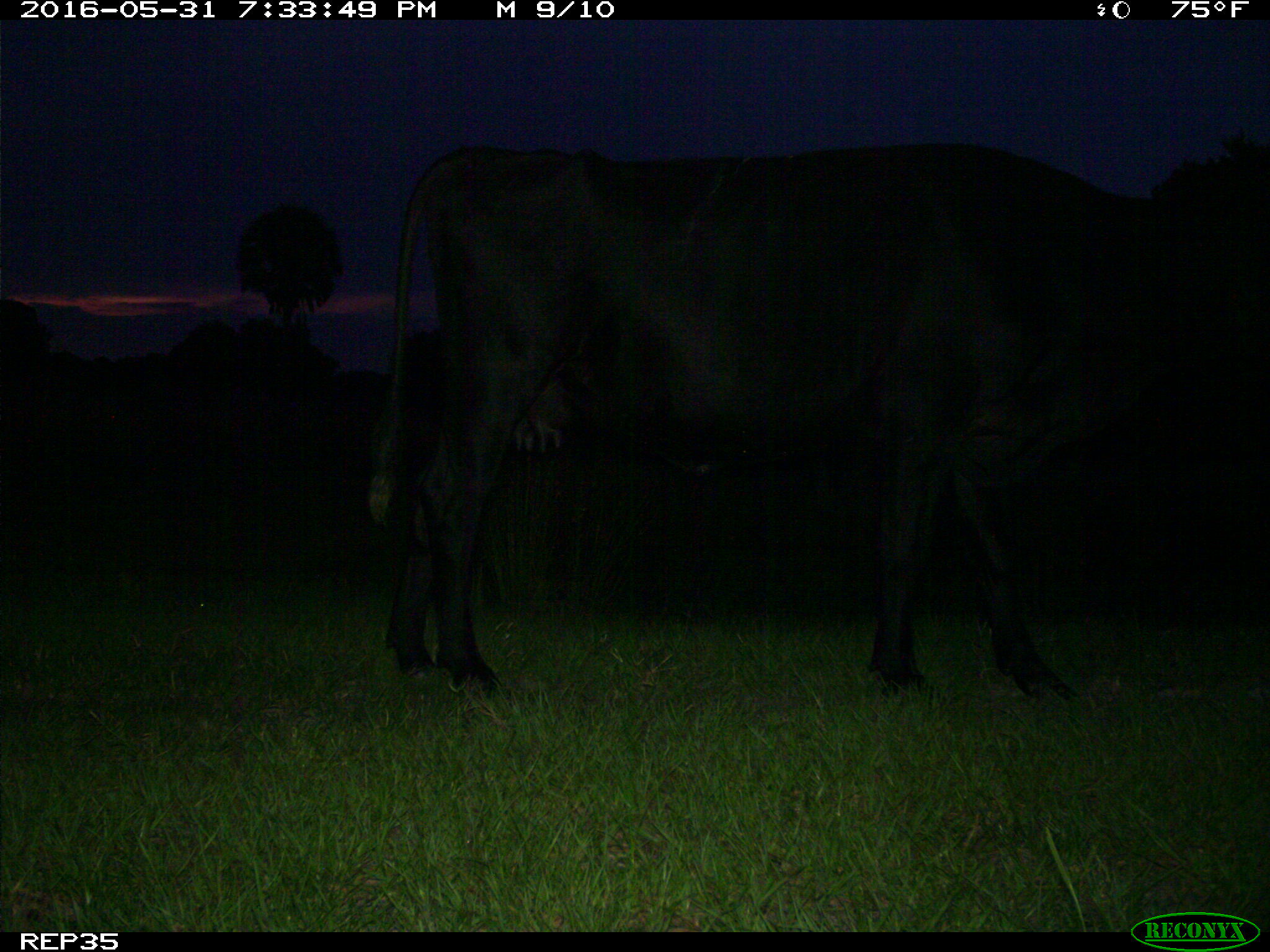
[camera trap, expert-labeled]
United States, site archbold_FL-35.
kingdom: Animalia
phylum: Chordata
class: Mammalia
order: Artiodactyla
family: Bovidae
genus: Bos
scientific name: Bos taurus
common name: domestic cow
Bos taurus (domestic cow).